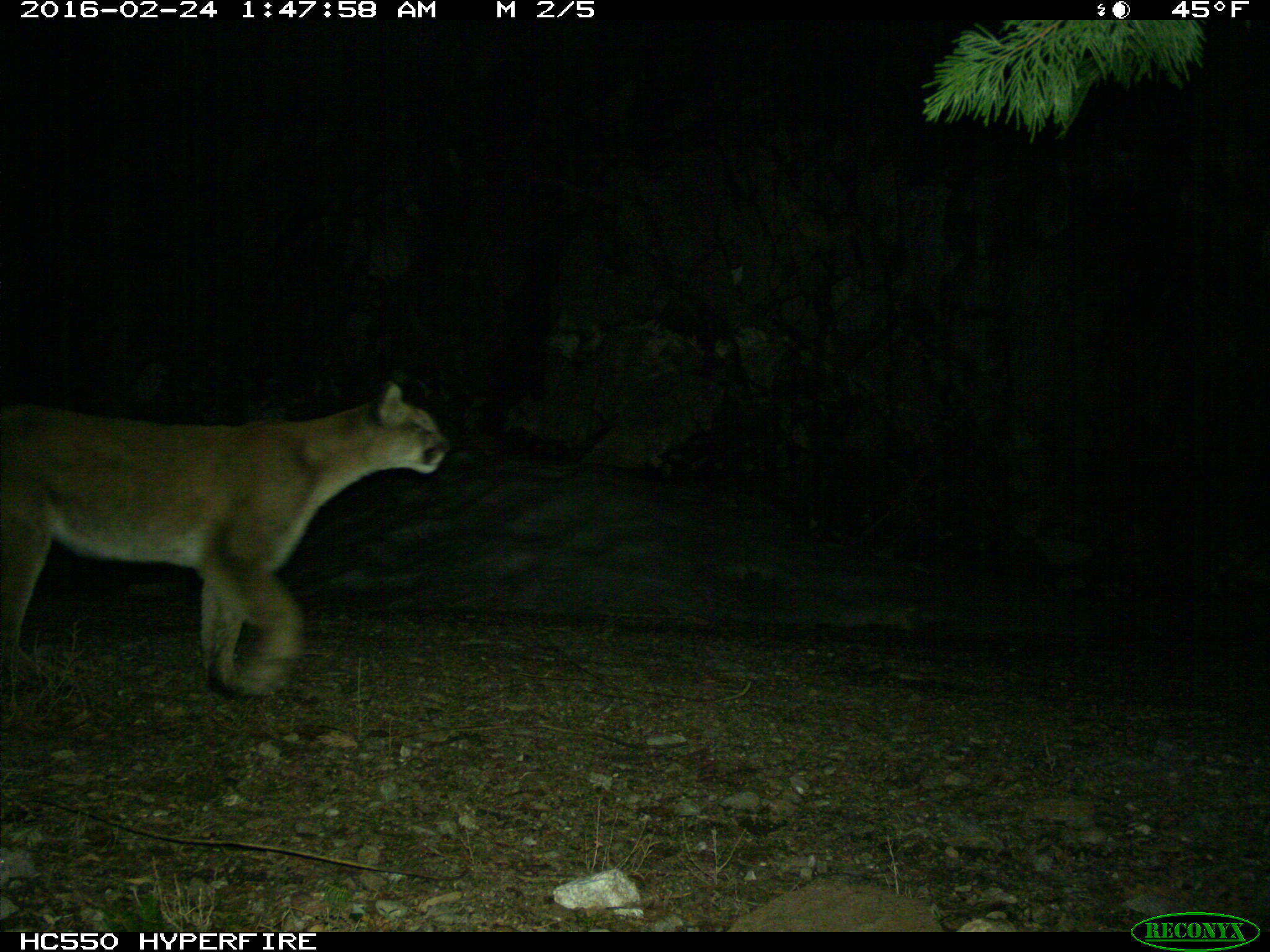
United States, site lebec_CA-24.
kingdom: Animalia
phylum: Chordata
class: Mammalia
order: Carnivora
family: Felidae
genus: Puma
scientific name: Puma concolor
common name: mountain lion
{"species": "Puma concolor (mountain lion)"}